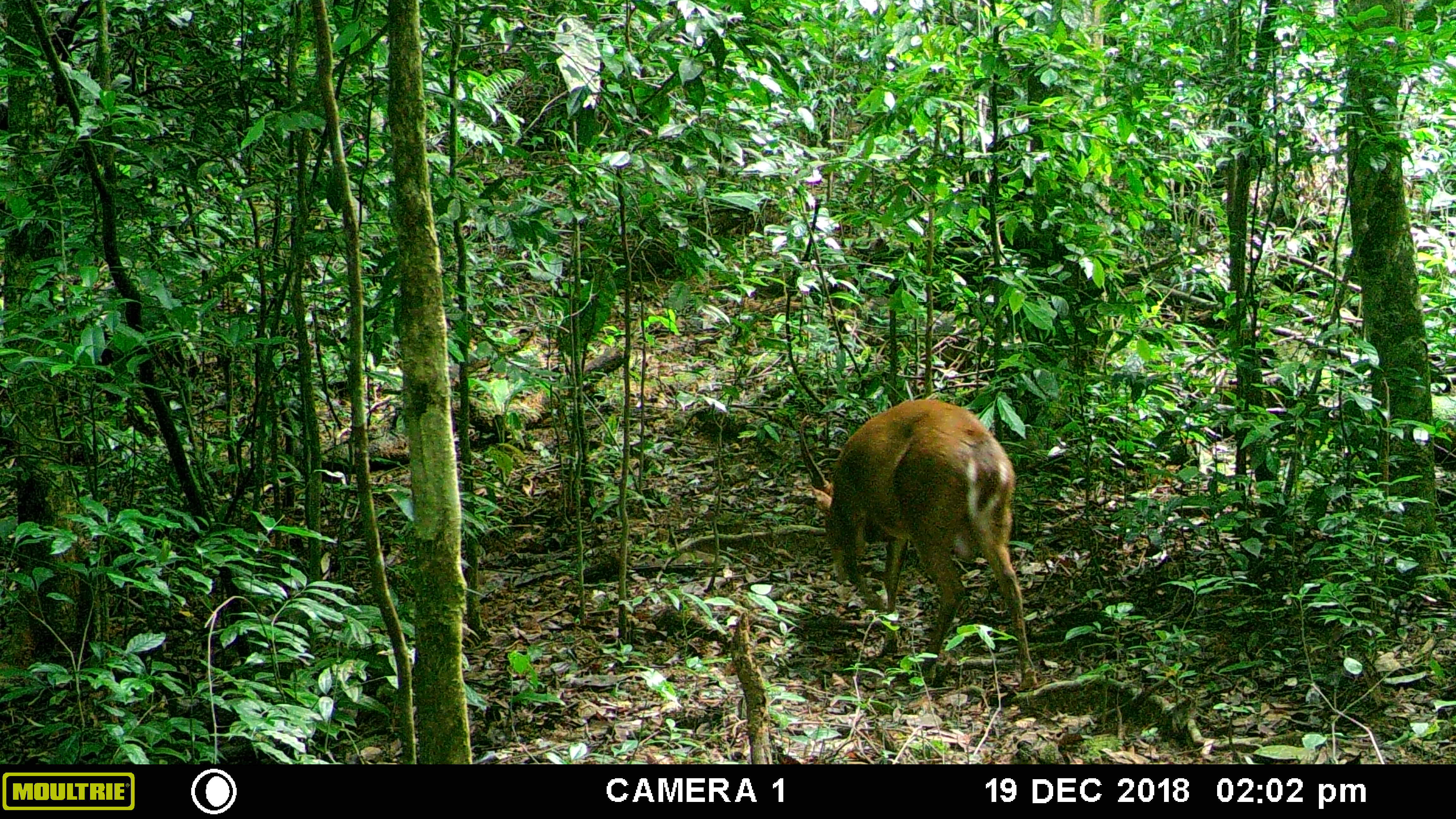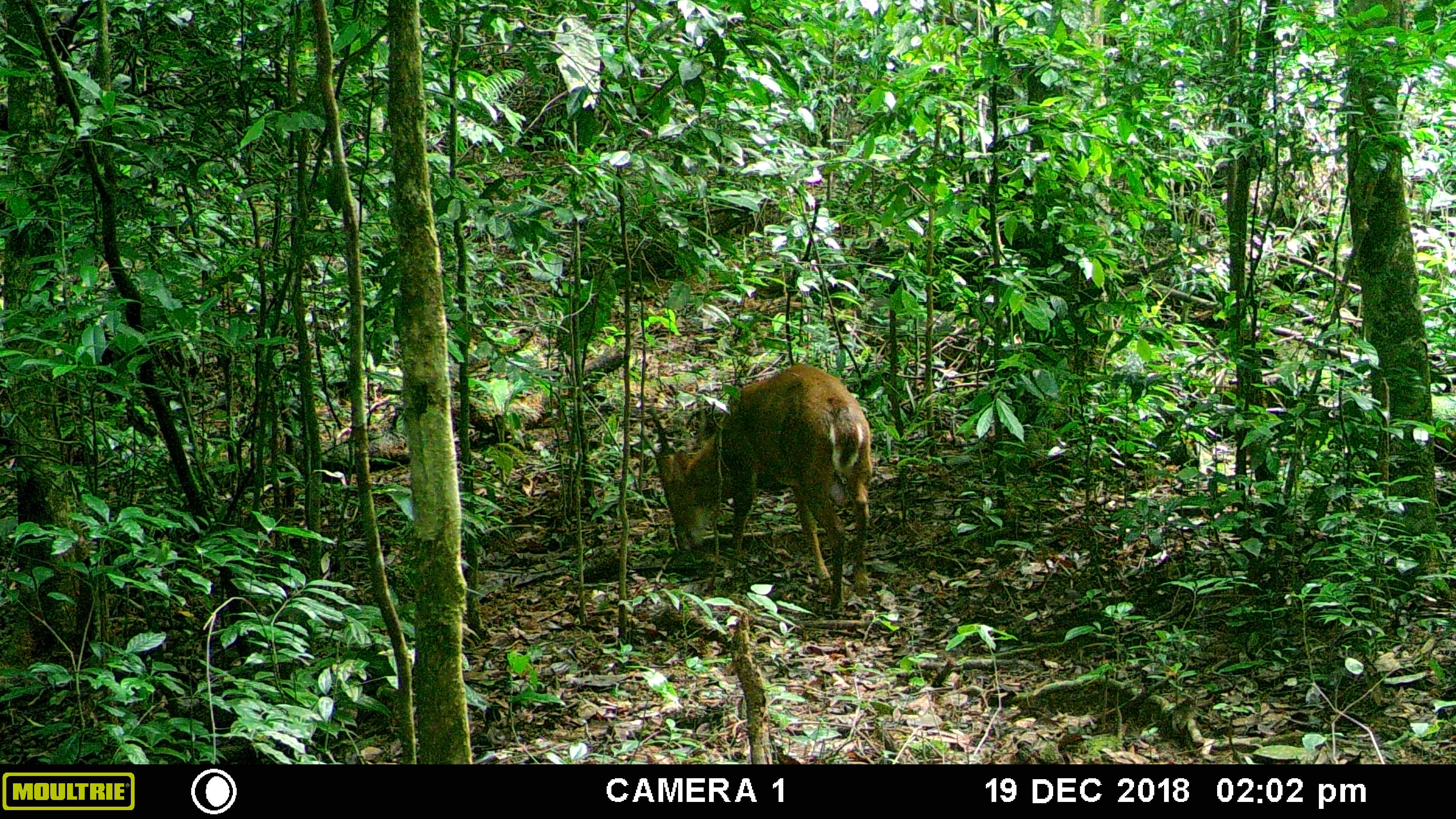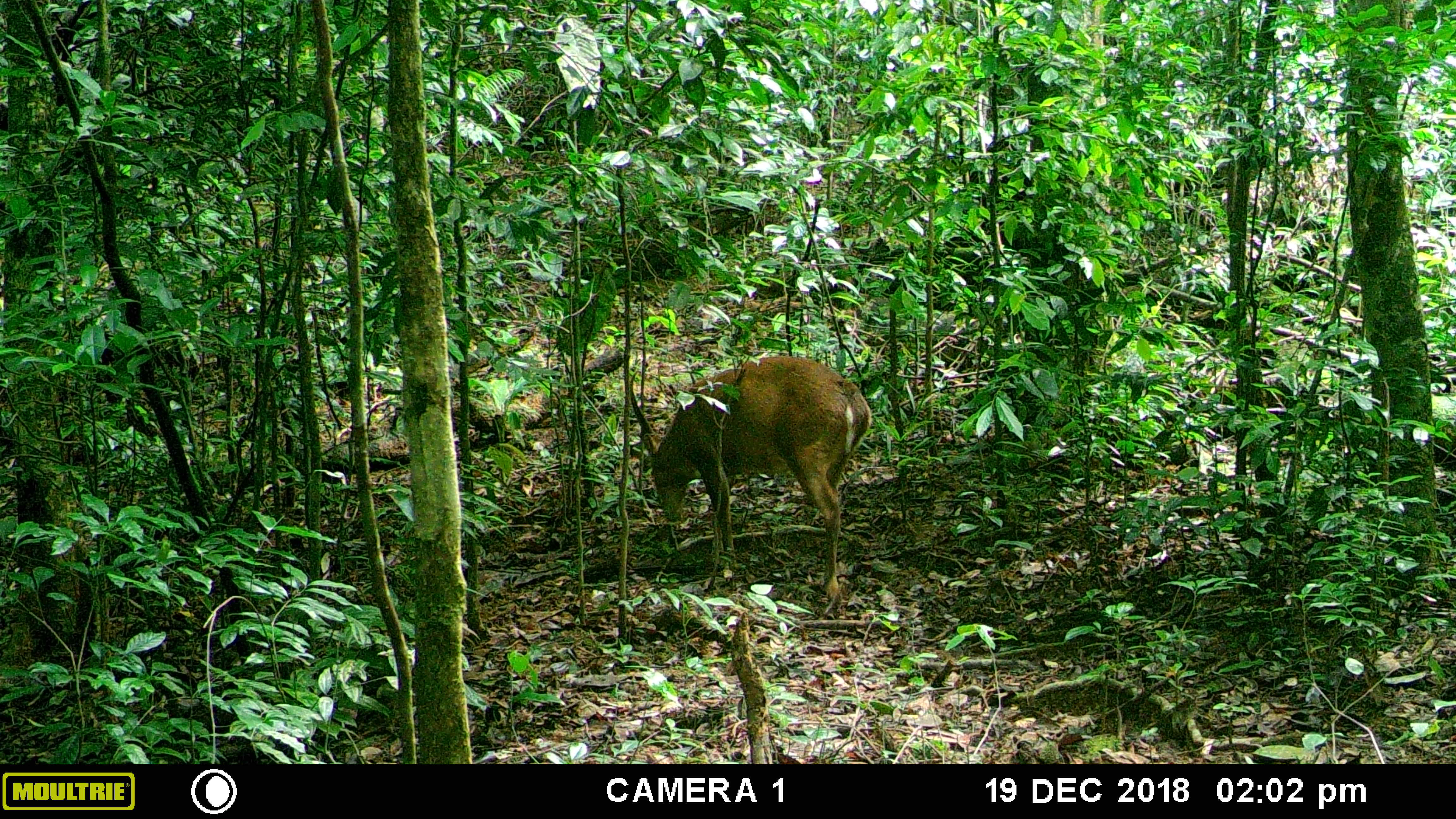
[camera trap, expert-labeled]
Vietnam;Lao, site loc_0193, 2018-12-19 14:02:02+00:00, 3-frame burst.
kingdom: Animalia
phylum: Chordata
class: Mammalia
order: Artiodactyla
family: Cervidae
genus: Muntiacus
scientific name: Muntiacus vuquangensis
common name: large-antlered muntjac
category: large antlered muntjac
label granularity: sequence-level